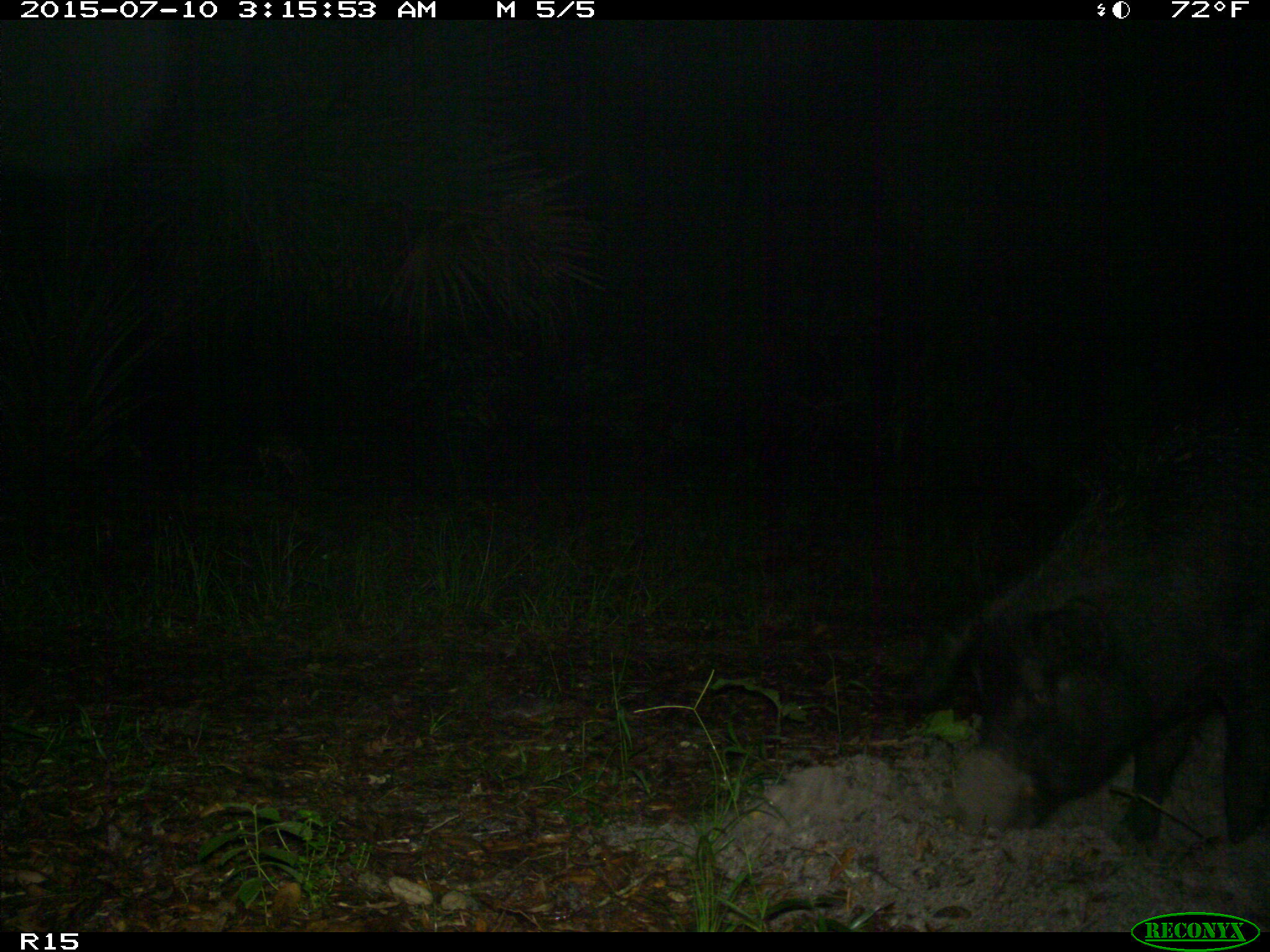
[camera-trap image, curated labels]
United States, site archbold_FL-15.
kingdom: Animalia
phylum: Chordata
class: Mammalia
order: Artiodactyla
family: Suidae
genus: Sus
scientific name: Sus scrofa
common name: wild boar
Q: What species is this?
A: Sus scrofa (wild boar).